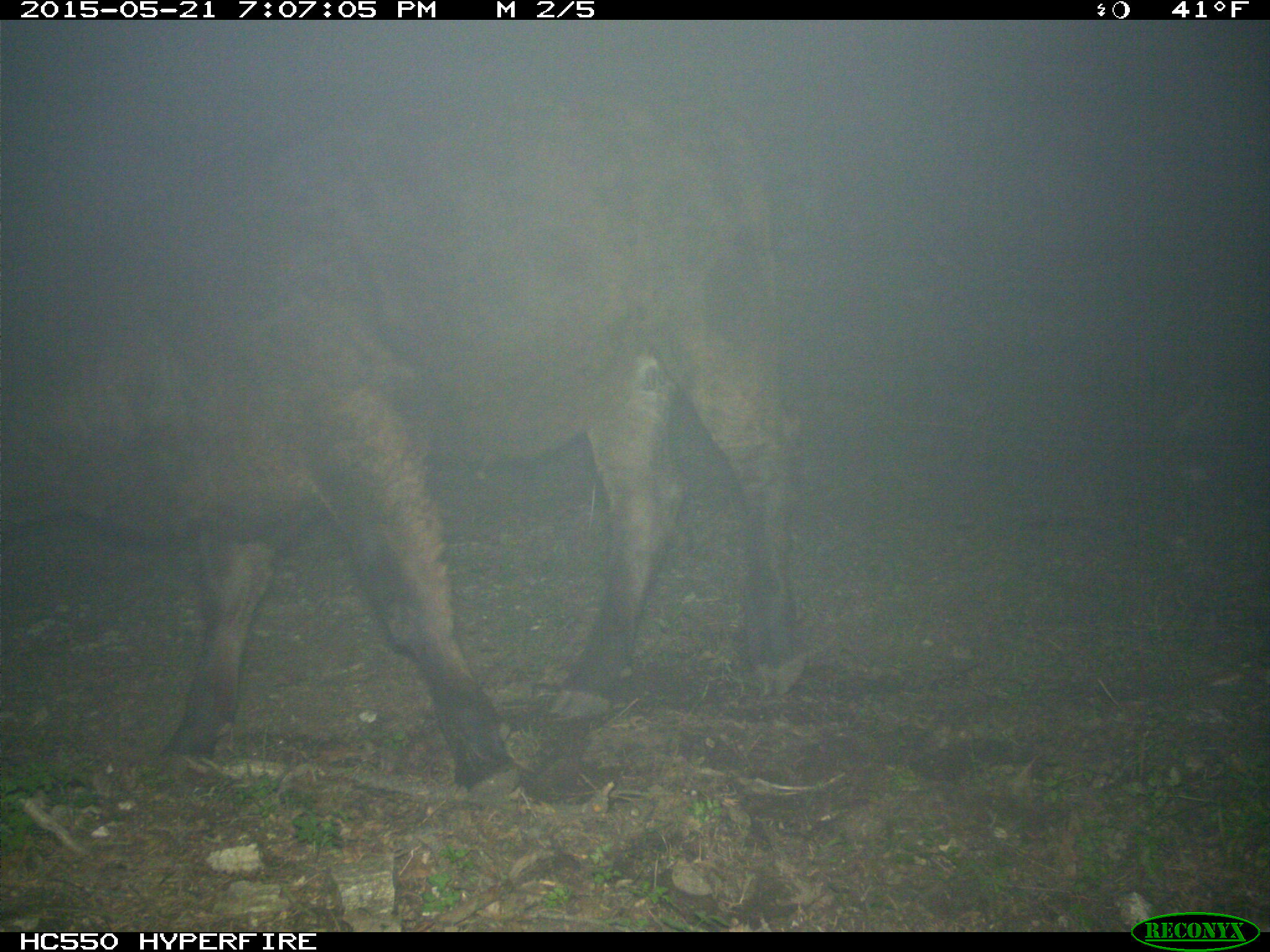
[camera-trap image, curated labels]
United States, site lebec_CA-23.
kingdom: Animalia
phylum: Chordata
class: Mammalia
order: Artiodactyla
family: Bovidae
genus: Bos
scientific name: Bos taurus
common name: domestic cow